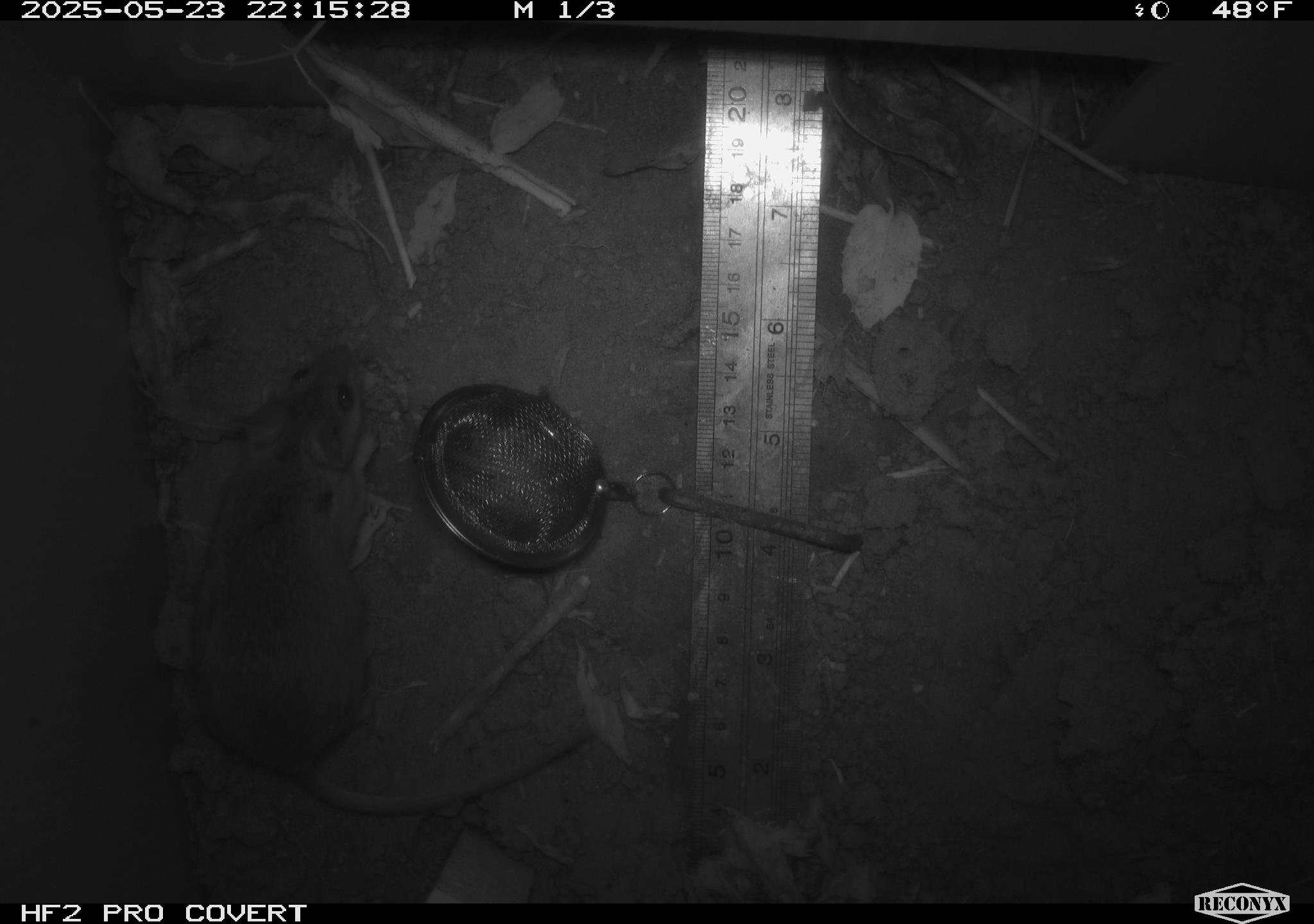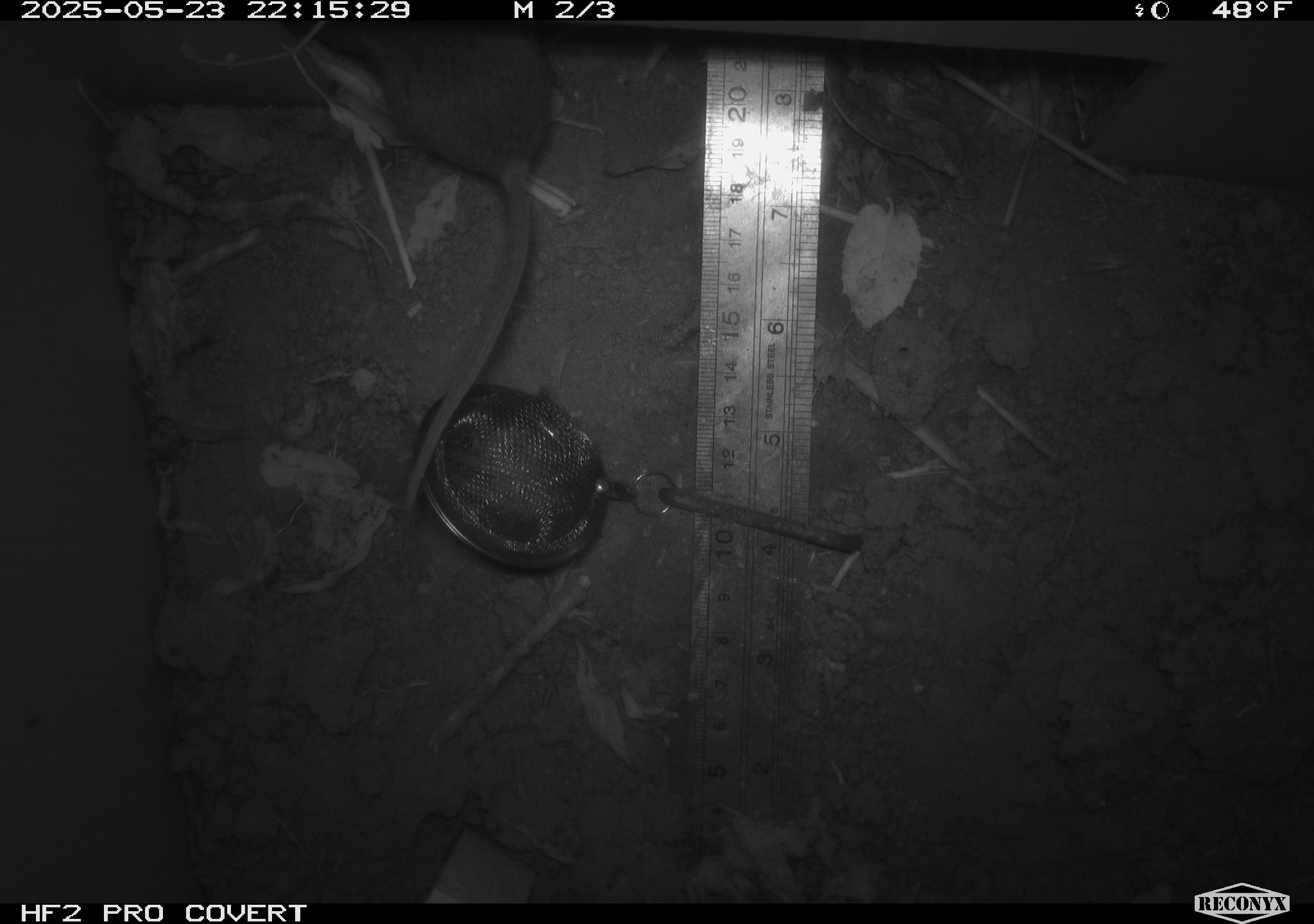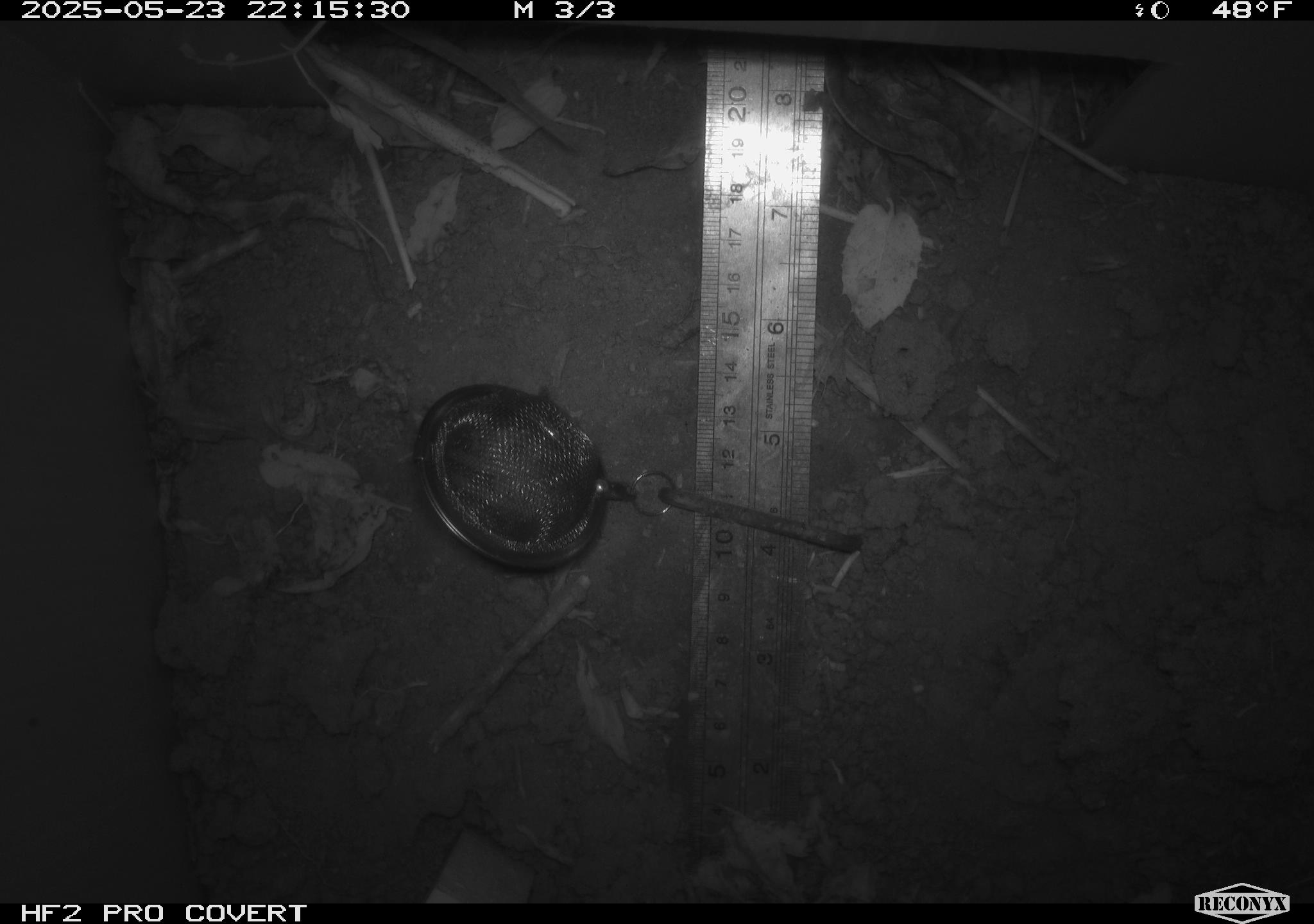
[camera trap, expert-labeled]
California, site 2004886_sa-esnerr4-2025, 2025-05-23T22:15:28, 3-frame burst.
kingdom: Animalia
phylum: Chordata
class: Mammalia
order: Rodentia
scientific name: Rodentia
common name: rodent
Rodent (Rodentia).